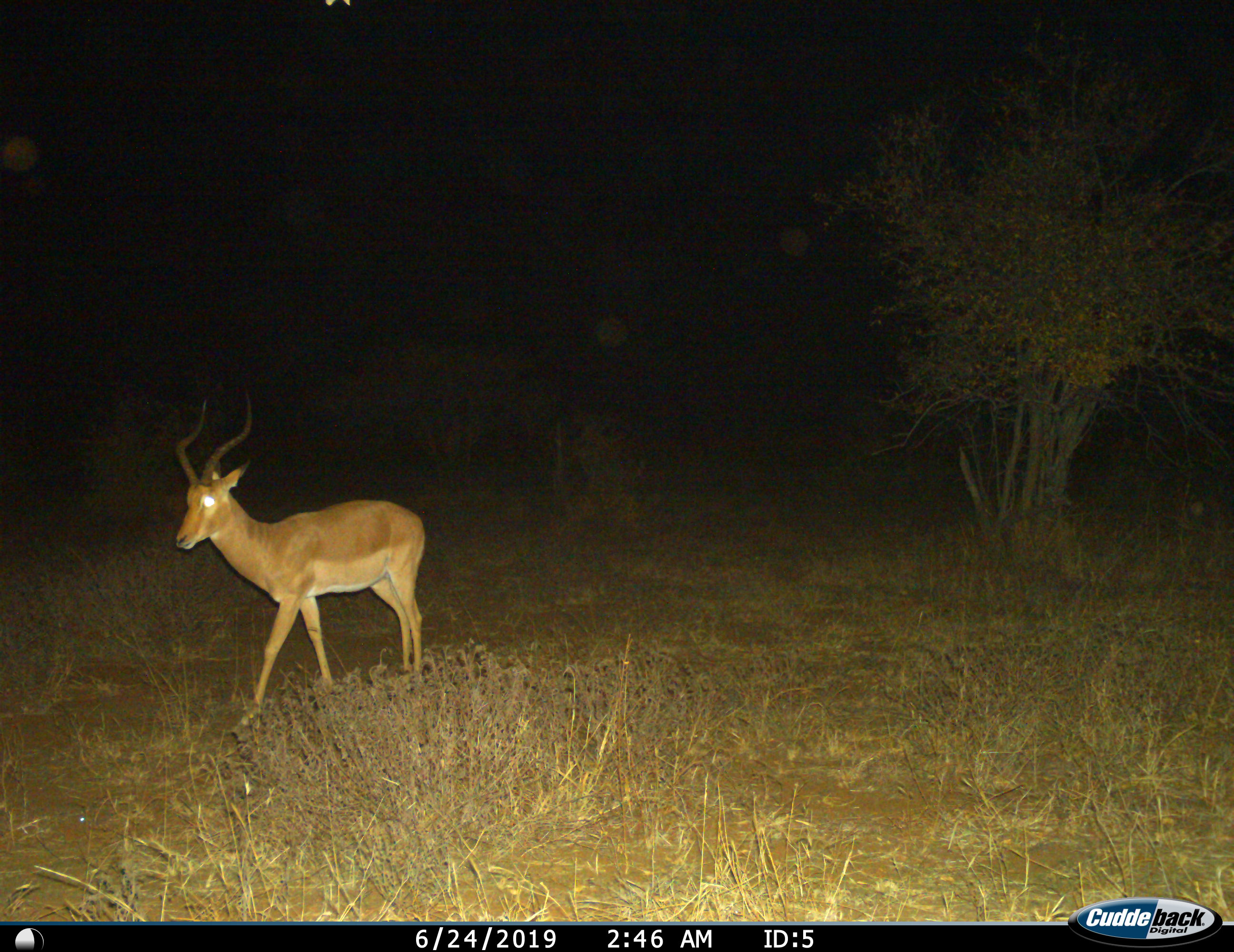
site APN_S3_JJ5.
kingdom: Animalia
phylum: Chordata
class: Mammalia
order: Artiodactyla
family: Bovidae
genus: Aepyceros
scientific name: Aepyceros melampus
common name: impala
Impala (Aepyceros melampus), count 1. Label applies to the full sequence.